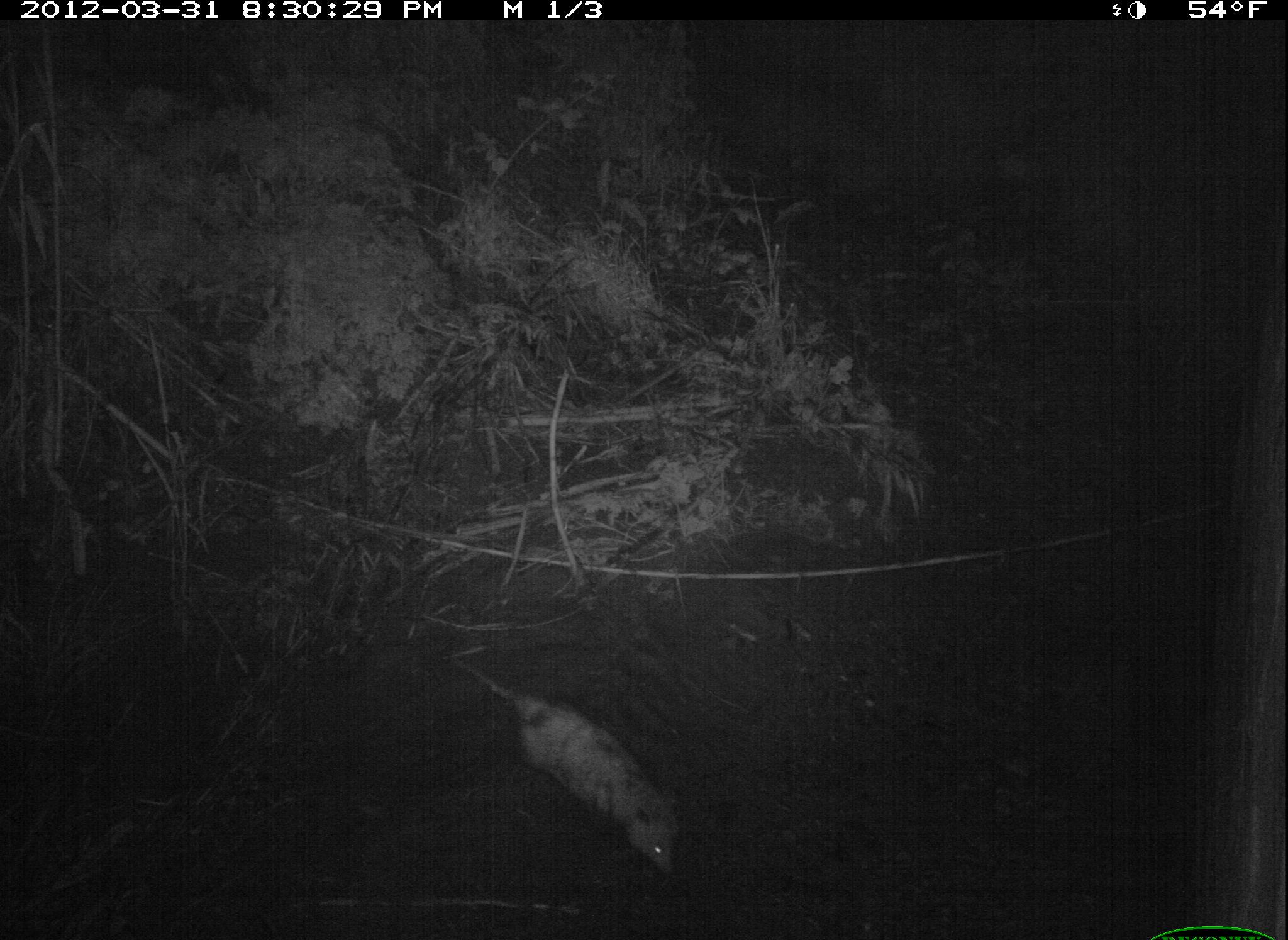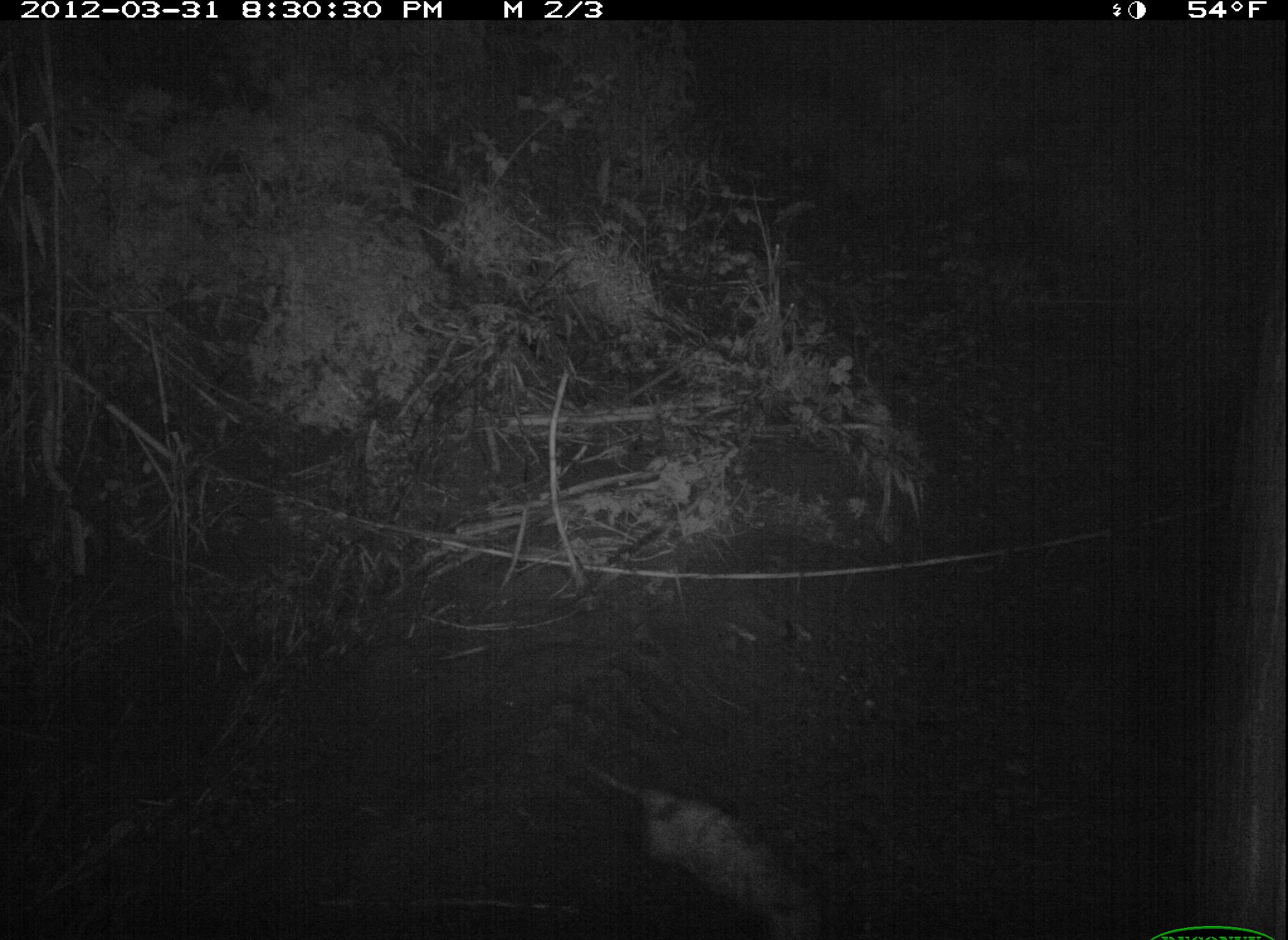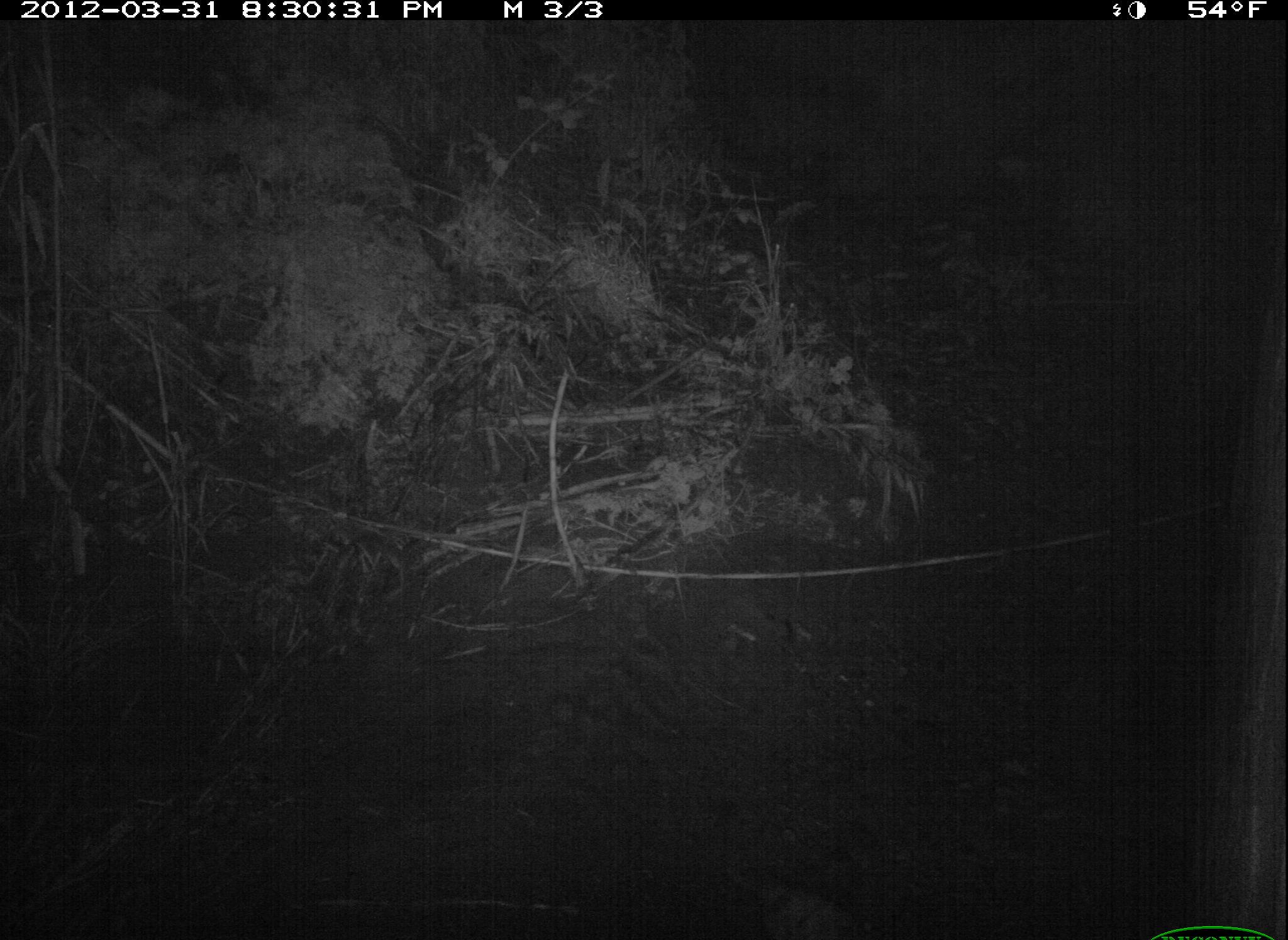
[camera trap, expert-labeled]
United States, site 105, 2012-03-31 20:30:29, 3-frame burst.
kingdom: Animalia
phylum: Chordata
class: Mammalia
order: Didelphimorphia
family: Didelphidae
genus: Didelphis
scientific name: Didelphis virginiana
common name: virginia opossum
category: opossum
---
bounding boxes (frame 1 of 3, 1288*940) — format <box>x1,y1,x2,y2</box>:
opossum: <box>444,649,689,888</box>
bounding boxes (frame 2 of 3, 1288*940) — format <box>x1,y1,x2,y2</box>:
opossum: <box>573,754,845,933</box>